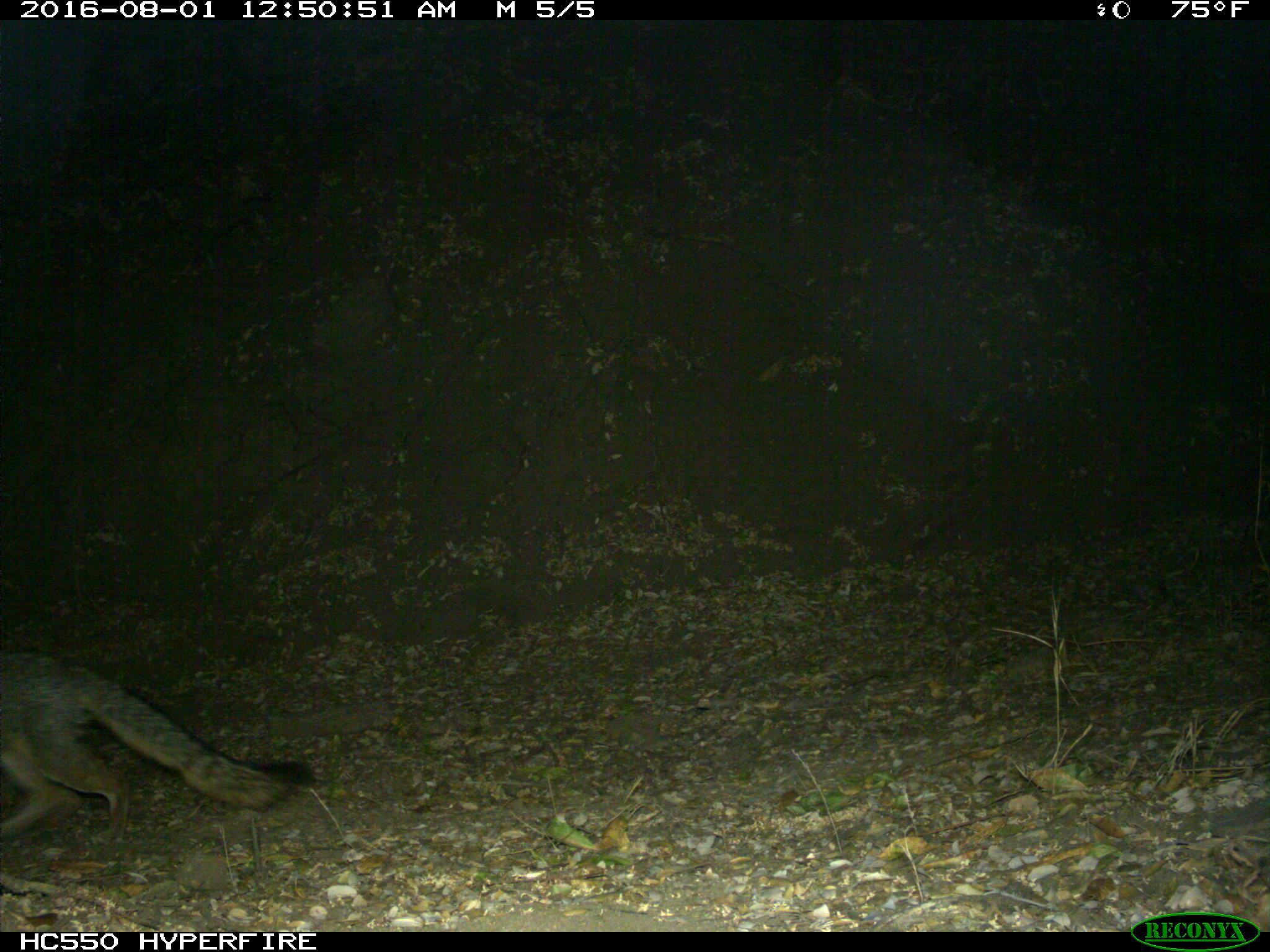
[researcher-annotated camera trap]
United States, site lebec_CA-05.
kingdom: Animalia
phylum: Chordata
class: Mammalia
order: Carnivora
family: Canidae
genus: Urocyon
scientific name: Urocyon cinereoargenteus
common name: gray fox